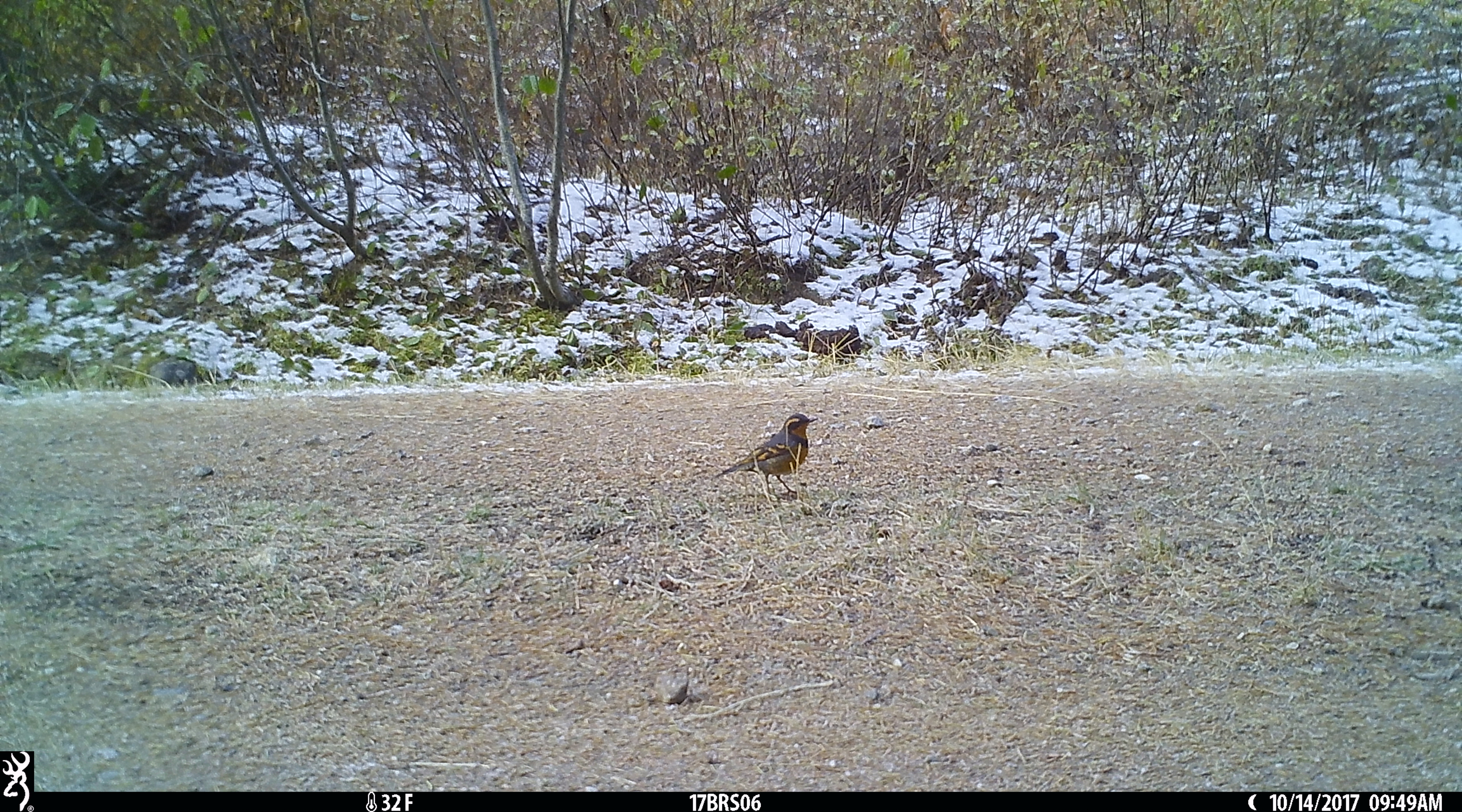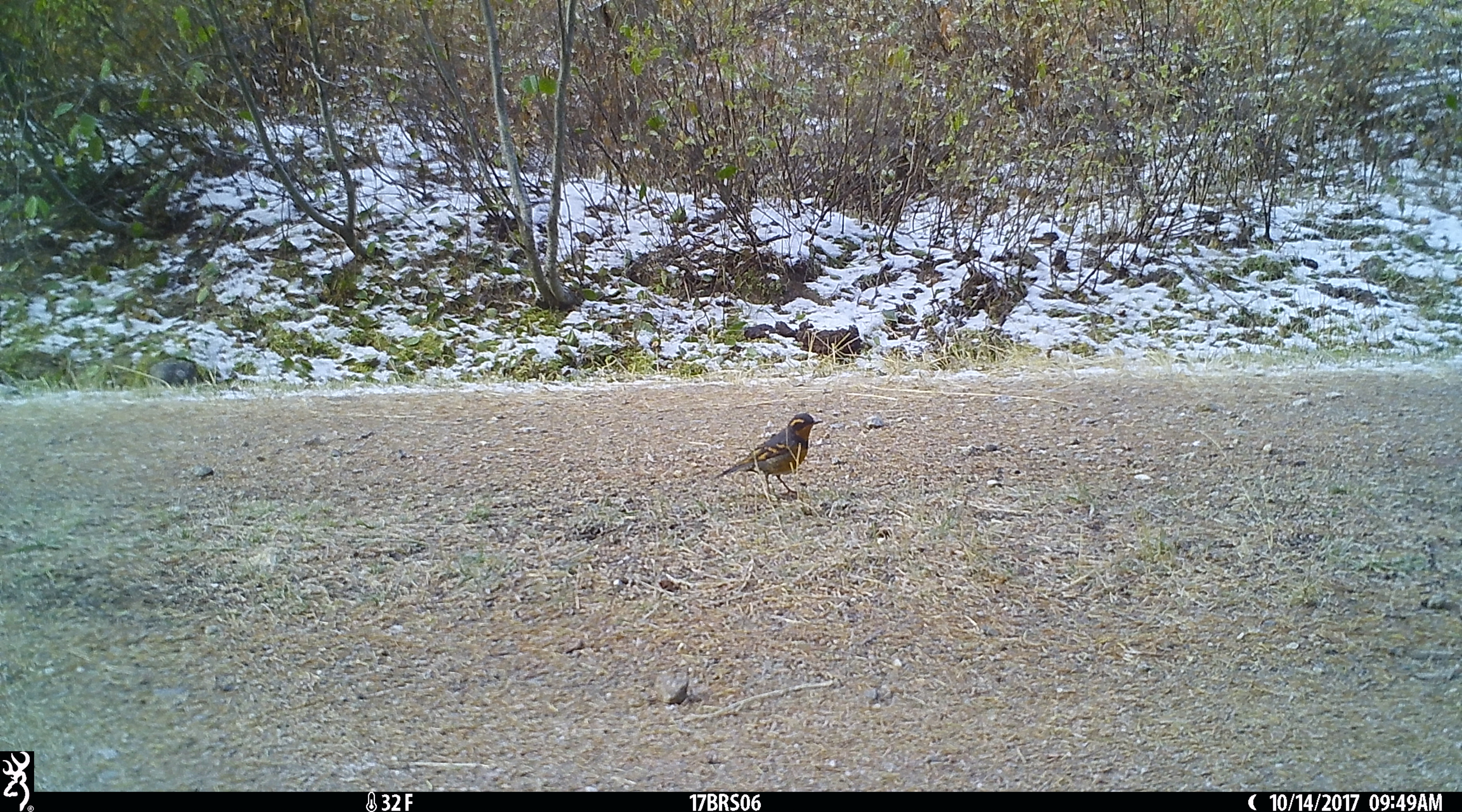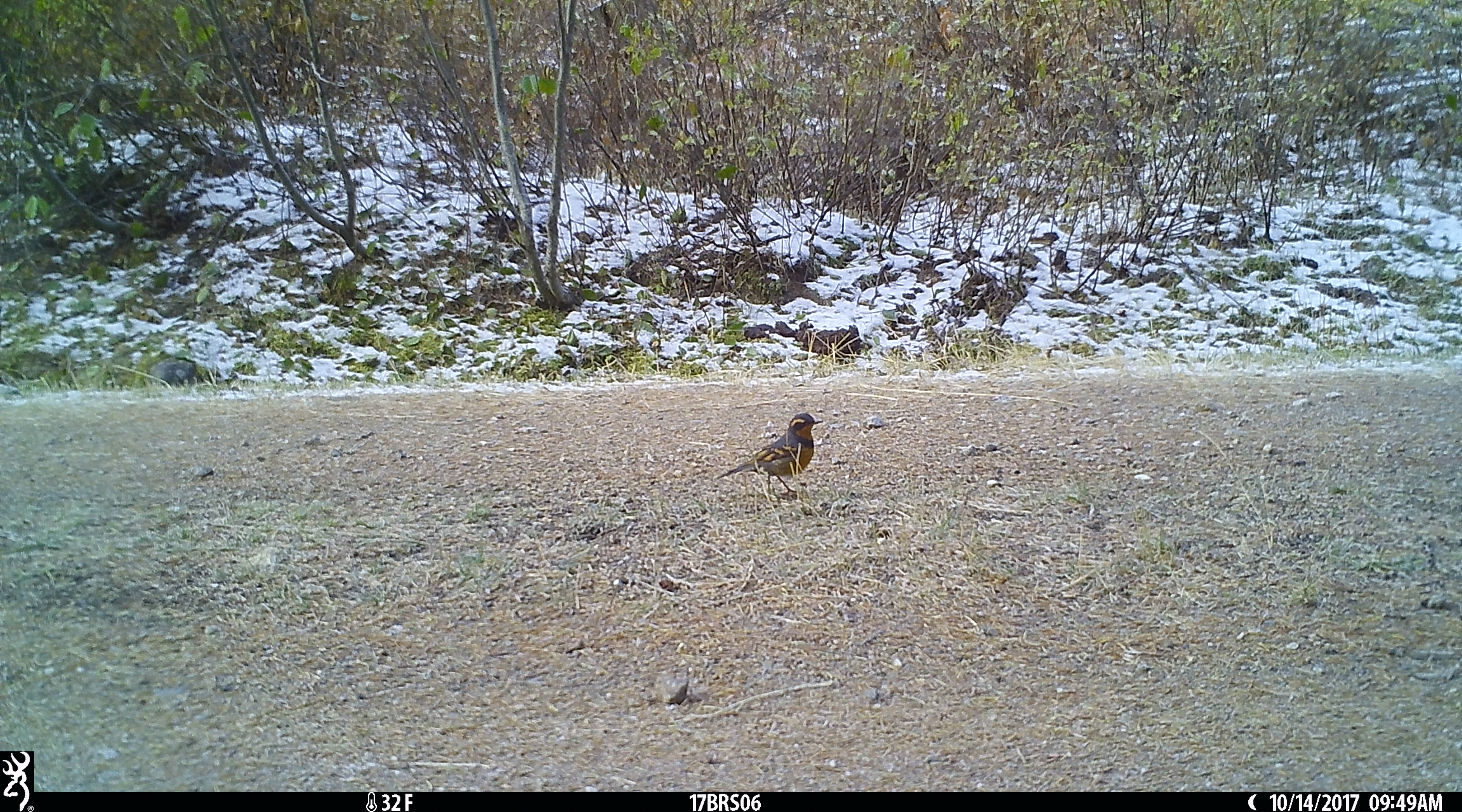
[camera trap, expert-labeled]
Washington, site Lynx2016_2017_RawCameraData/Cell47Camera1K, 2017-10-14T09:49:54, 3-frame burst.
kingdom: Animalia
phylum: Chordata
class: Aves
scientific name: Aves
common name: birds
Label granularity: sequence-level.